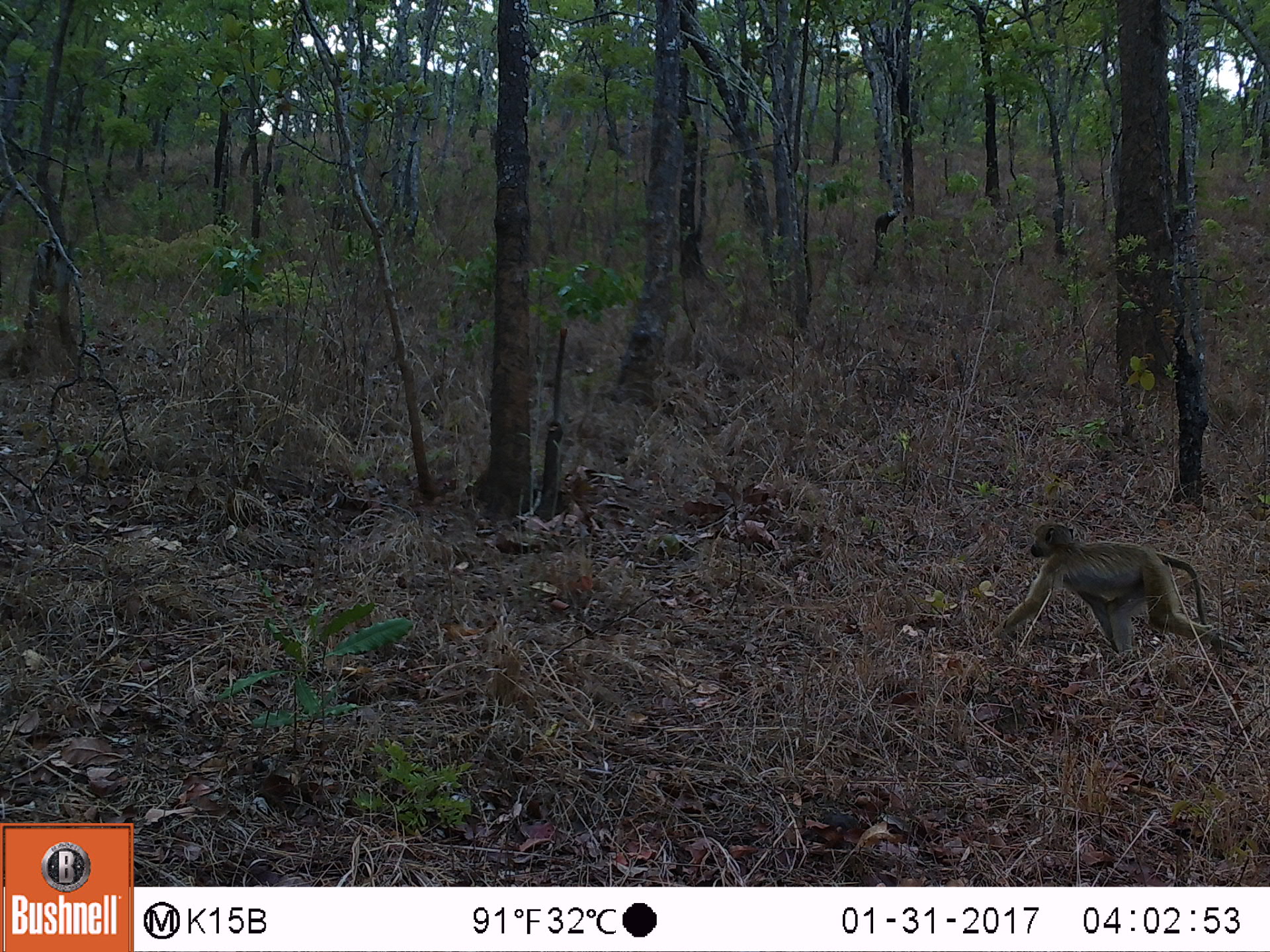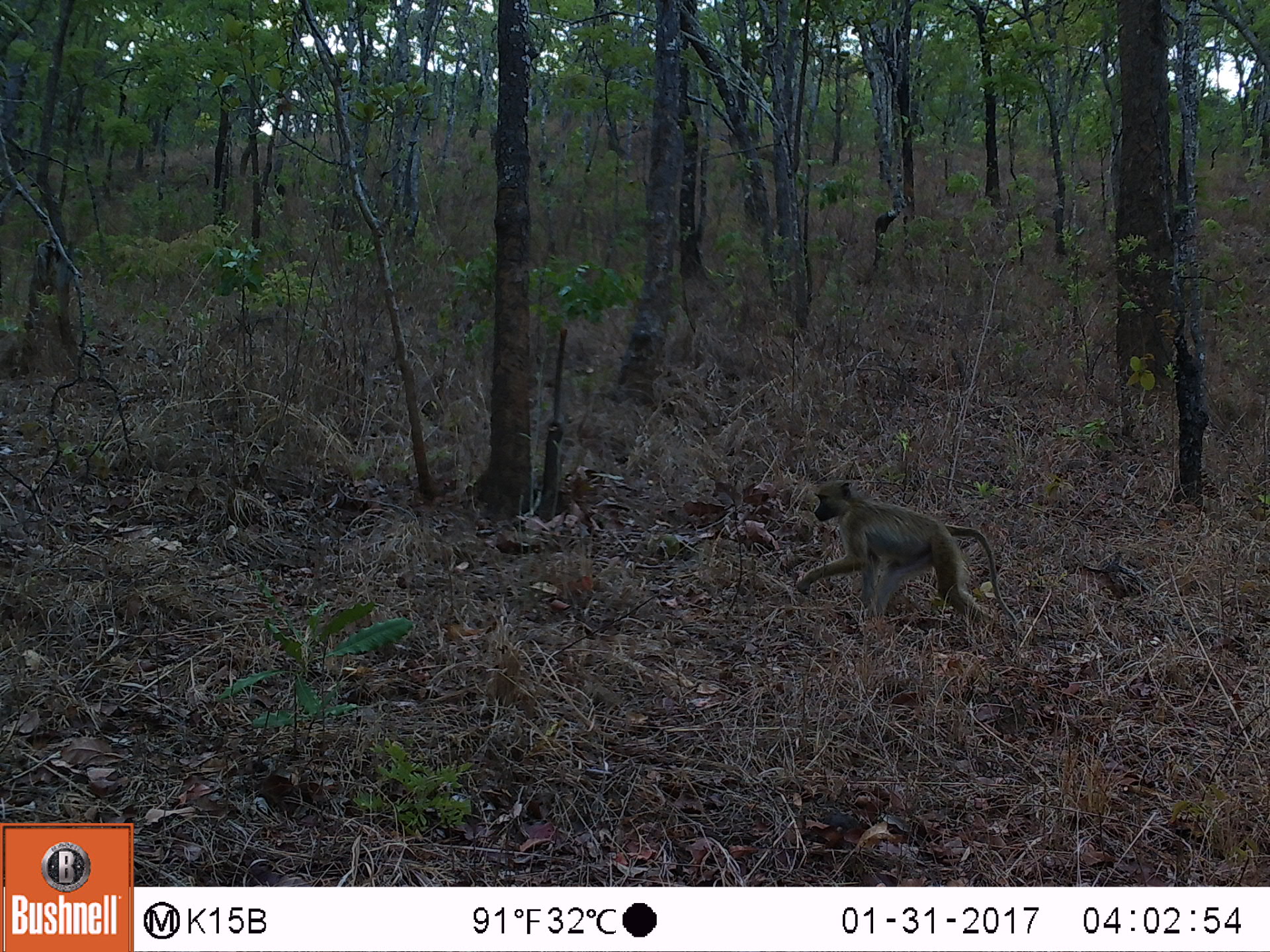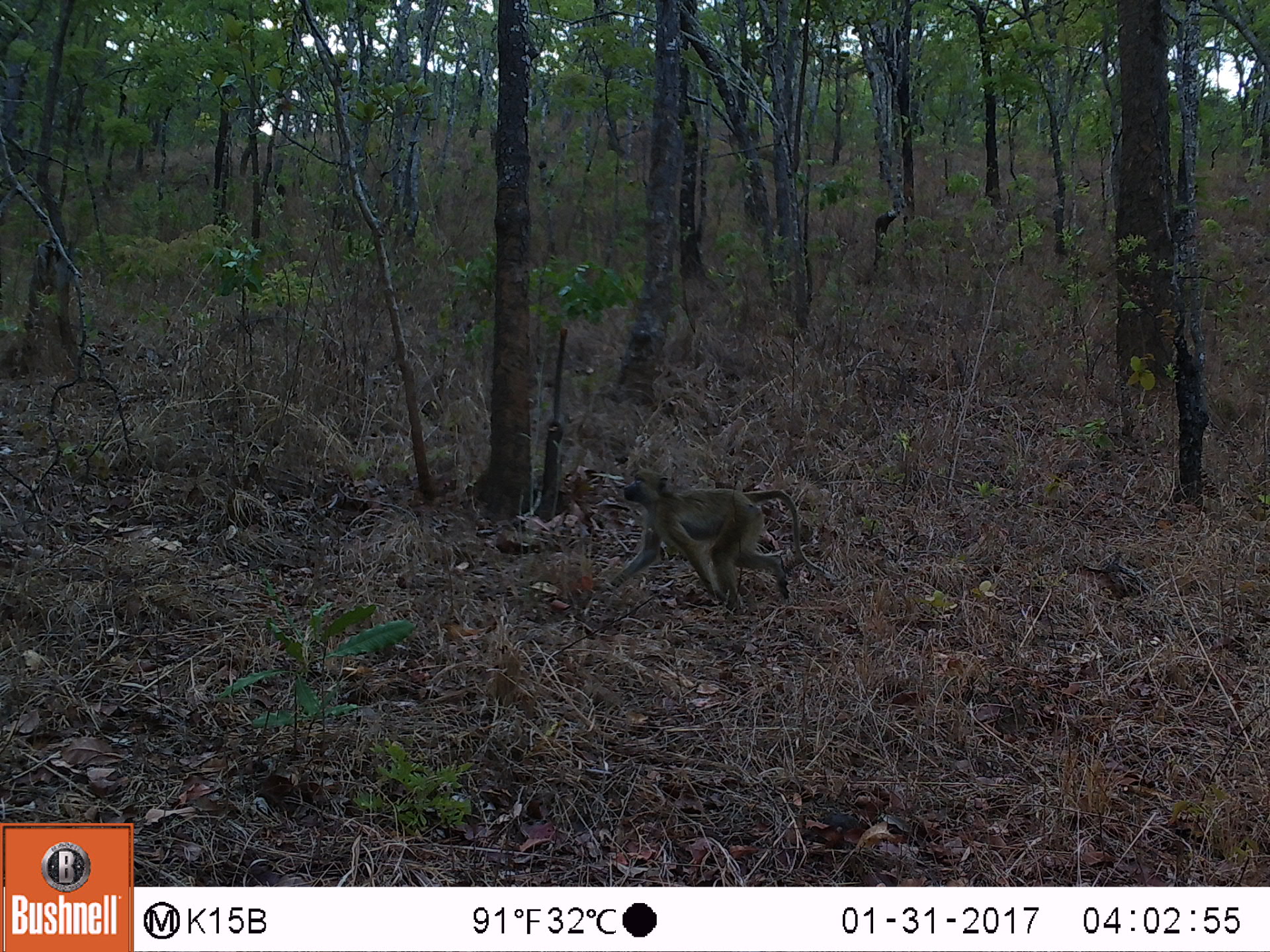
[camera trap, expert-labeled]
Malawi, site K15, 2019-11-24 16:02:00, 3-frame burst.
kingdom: Animalia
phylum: Chordata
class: Mammalia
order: Primates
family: Cercopithecidae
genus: Papio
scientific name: Papio cynocephalus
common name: yellow baboon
Yellow baboon (Papio cynocephalus), count 1.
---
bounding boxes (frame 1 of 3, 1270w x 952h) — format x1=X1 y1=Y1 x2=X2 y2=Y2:
yellow baboon: x1=996 y1=523 x2=1228 y2=651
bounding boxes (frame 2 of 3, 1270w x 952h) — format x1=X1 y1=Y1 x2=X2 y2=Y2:
yellow baboon: x1=799 y1=475 x2=1013 y2=630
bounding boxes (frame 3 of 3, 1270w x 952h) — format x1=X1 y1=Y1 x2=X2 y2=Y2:
yellow baboon: x1=612 y1=471 x2=804 y2=609